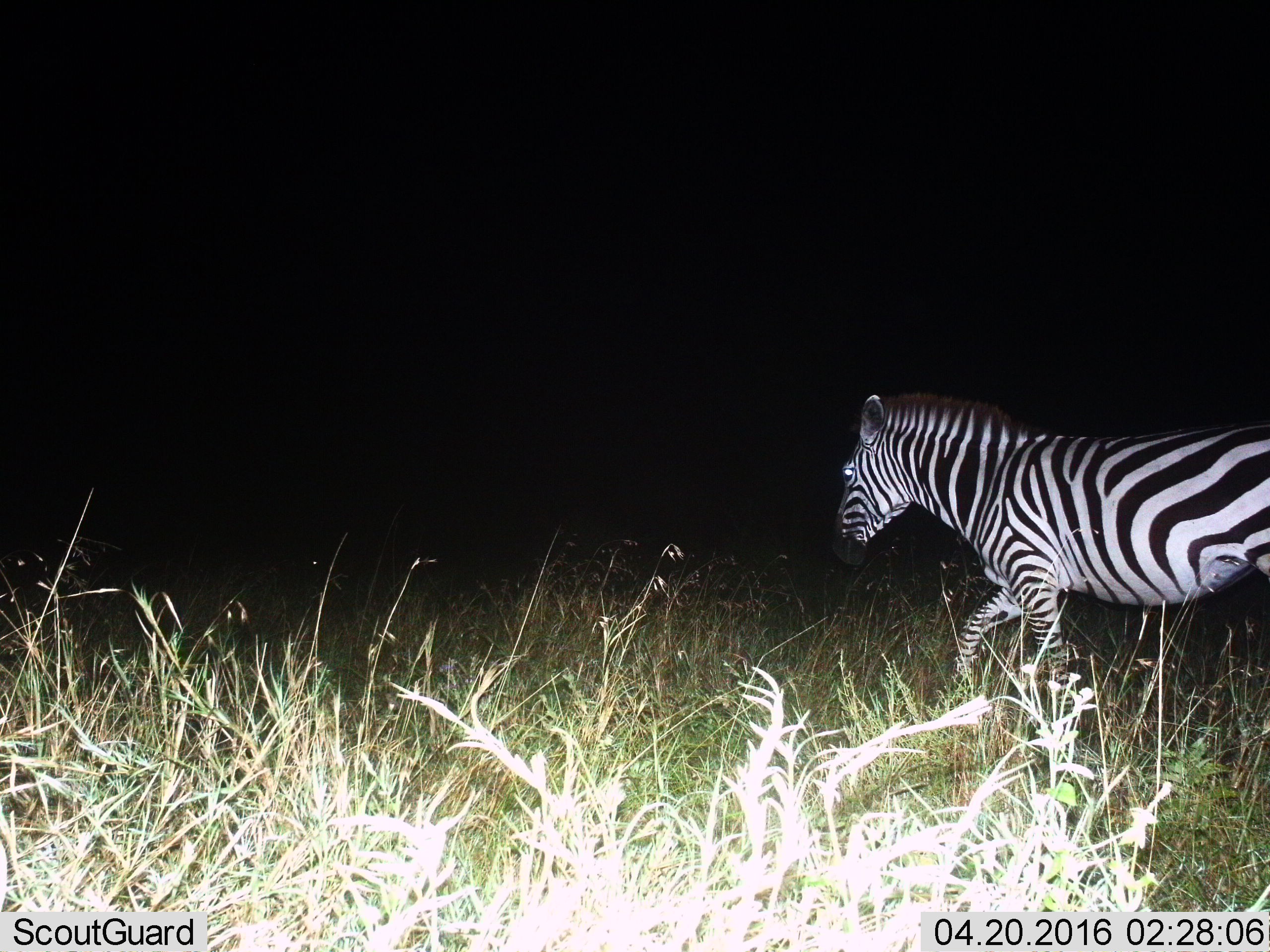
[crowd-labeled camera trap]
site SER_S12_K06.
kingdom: Animalia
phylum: Chordata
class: Mammalia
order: Perissodactyla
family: Equidae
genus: Equus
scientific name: Equus quagga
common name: plains zebra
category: zebraplains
Zebraplains (plains zebra) (Equus quagga), count 1. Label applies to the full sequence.